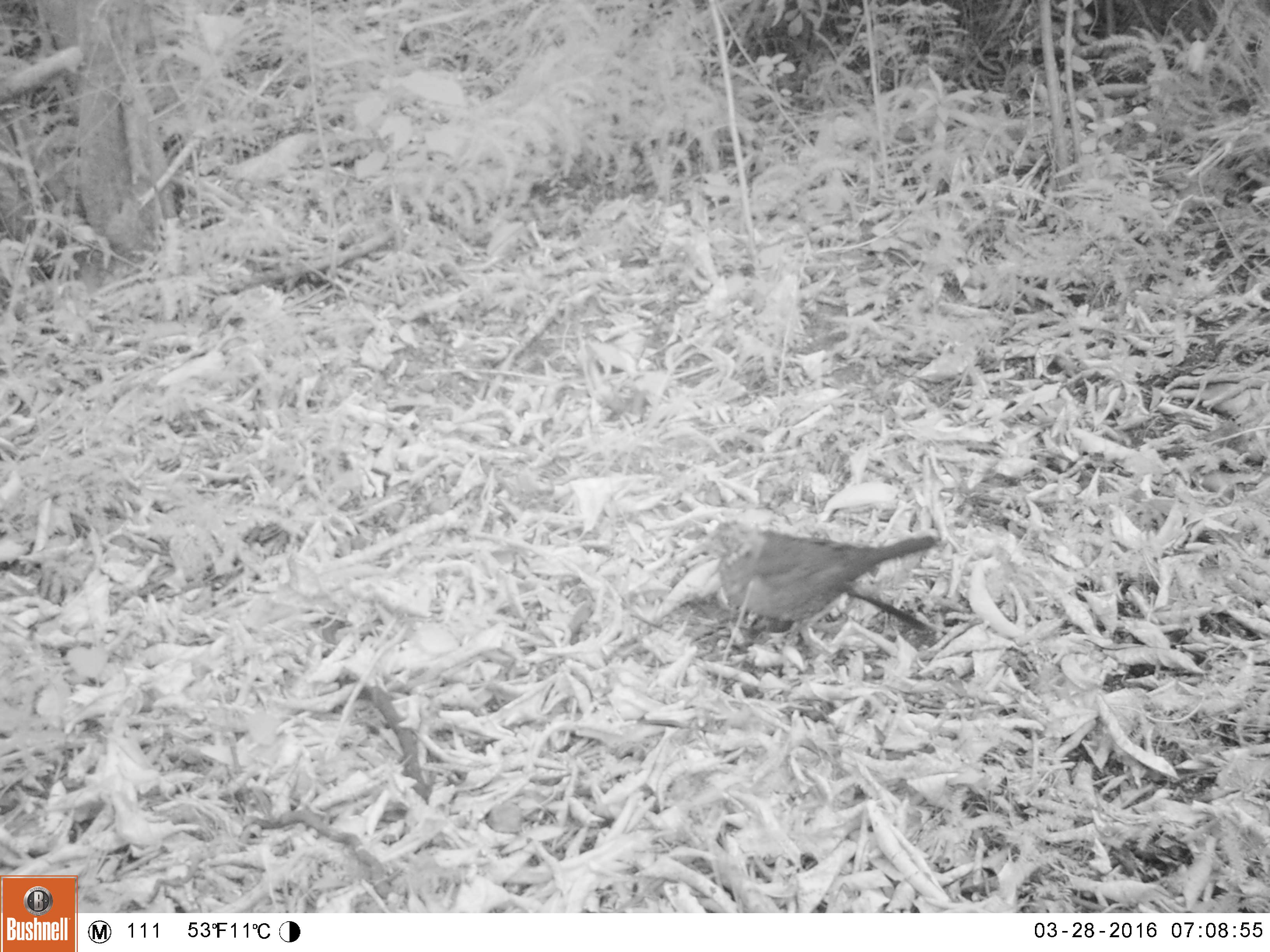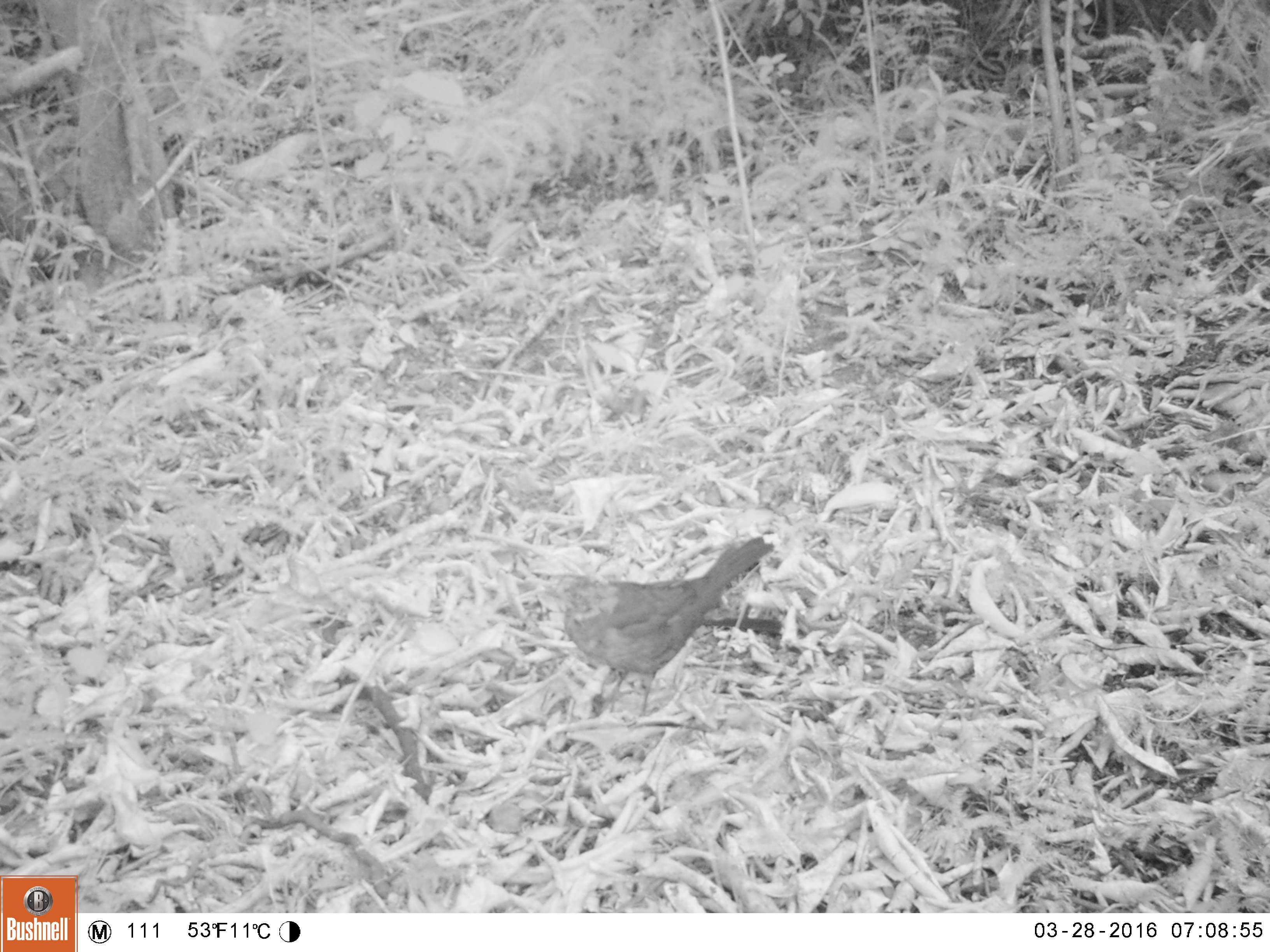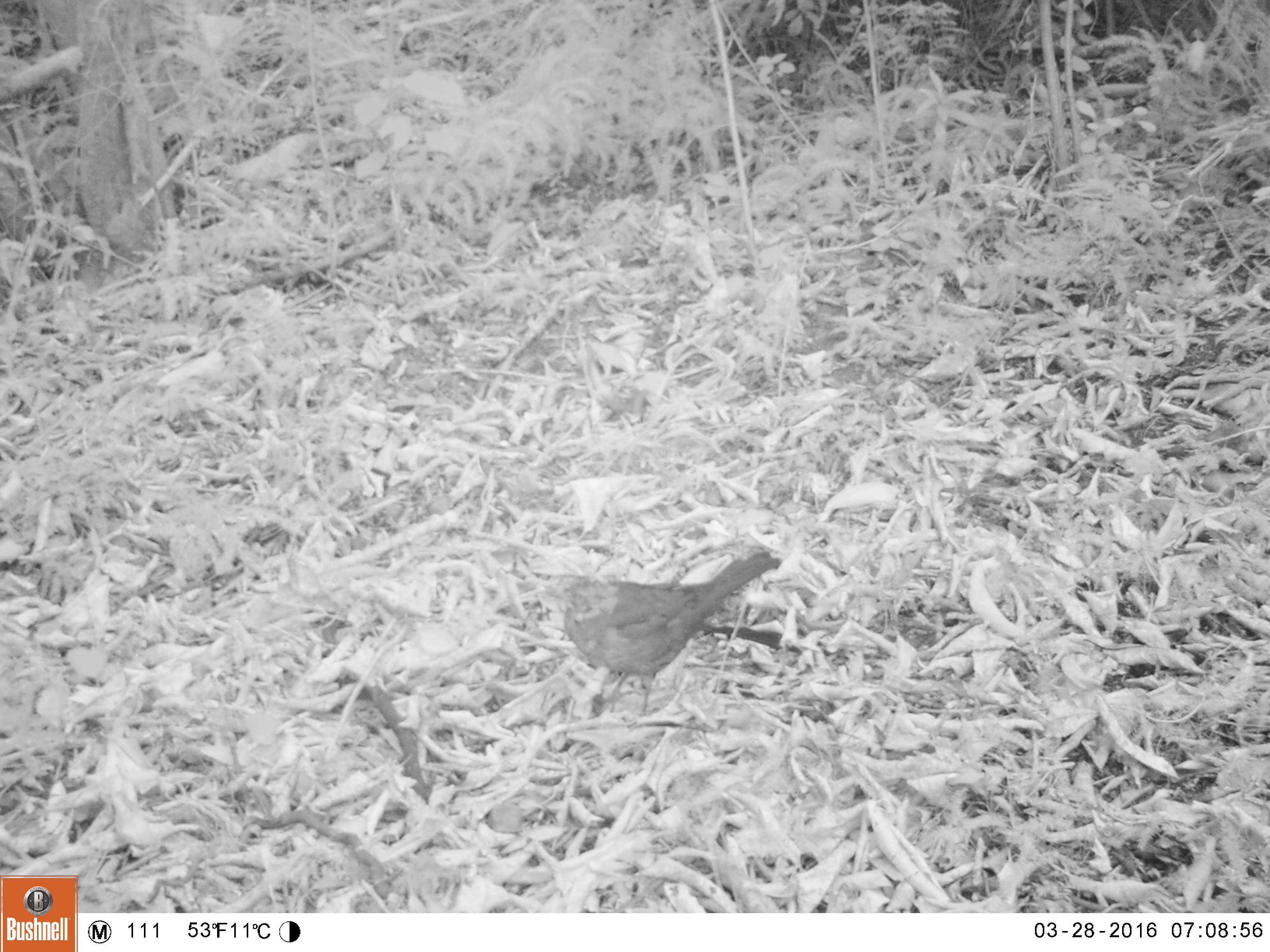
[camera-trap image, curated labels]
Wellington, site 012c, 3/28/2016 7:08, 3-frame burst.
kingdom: Animalia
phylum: Chordata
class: Aves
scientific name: Aves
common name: bird